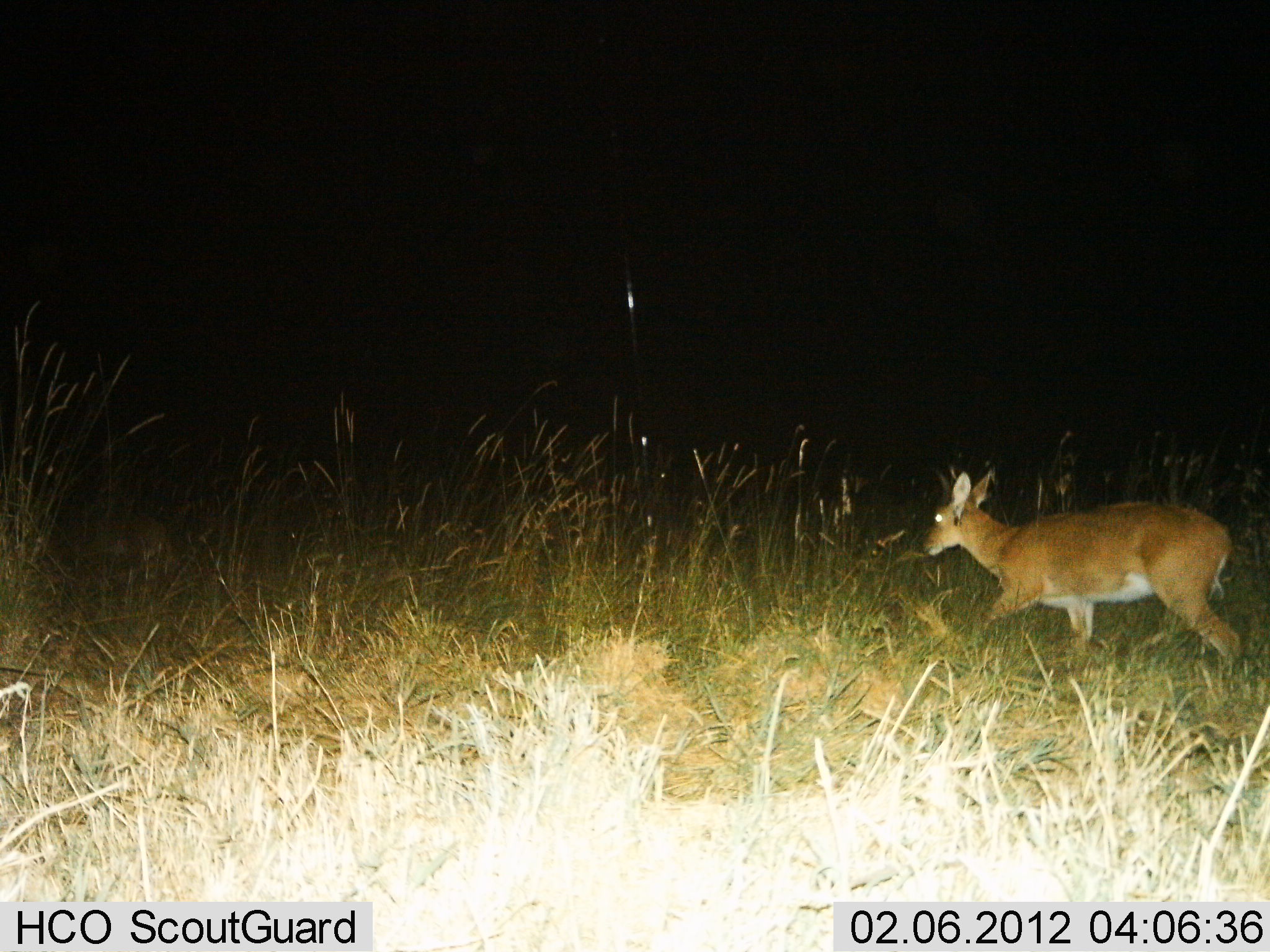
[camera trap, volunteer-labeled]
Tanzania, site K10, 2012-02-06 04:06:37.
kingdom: Animalia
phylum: Chordata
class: Mammalia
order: Artiodactyla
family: Bovidae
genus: Redunca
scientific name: Redunca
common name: reedbuck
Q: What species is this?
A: Reedbuck (Redunca).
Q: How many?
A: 1.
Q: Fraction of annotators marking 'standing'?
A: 20%.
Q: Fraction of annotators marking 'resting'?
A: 0%.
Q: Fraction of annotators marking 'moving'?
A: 87%.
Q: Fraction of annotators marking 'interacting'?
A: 0%.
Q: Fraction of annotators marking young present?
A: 0%.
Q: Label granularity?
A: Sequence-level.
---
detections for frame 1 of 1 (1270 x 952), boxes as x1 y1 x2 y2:
animal: 920 469 1245 683